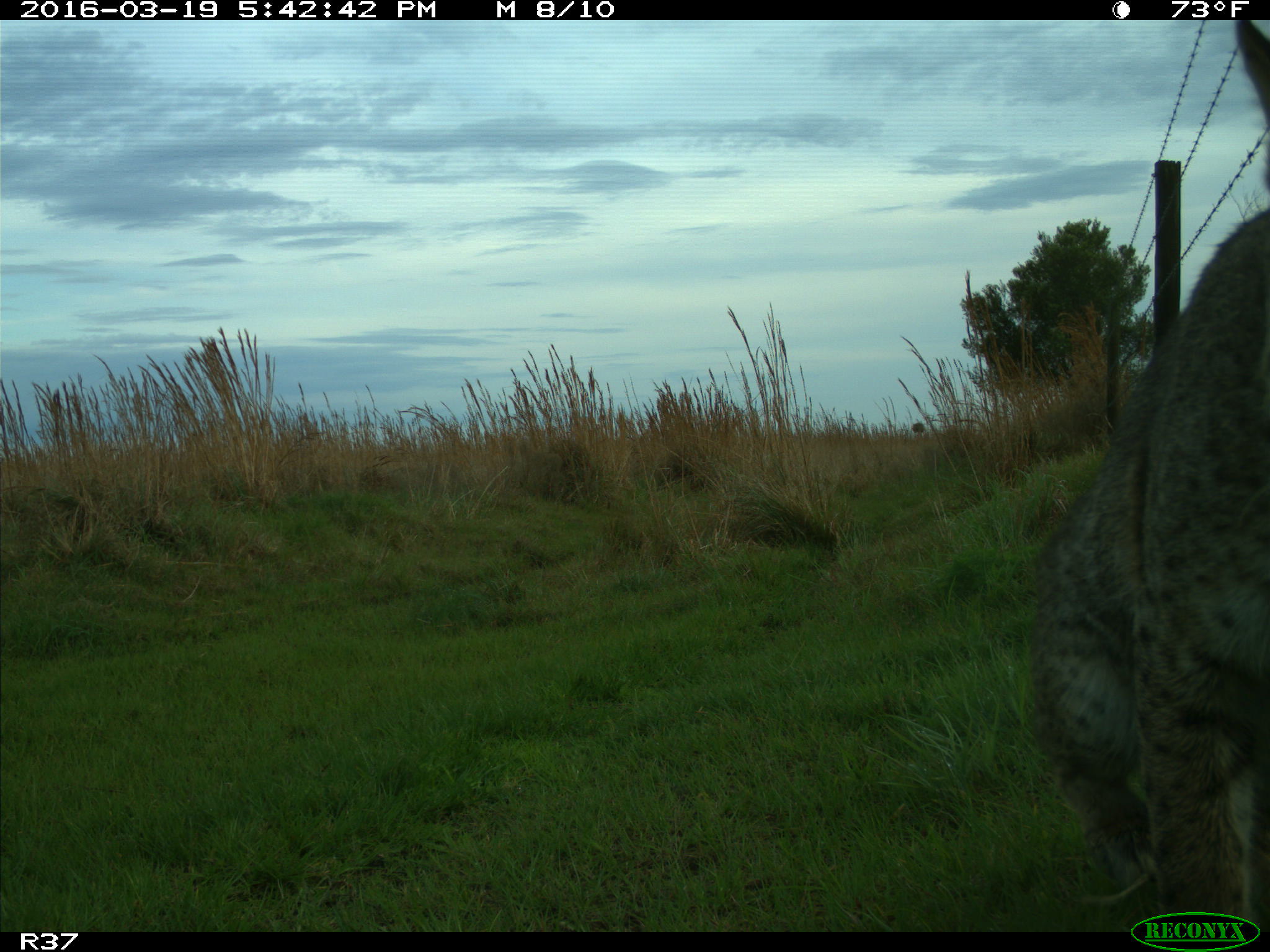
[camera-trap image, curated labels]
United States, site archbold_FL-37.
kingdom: Animalia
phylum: Chordata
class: Mammalia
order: Carnivora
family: Felidae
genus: Lynx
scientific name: Lynx rufus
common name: bobcat